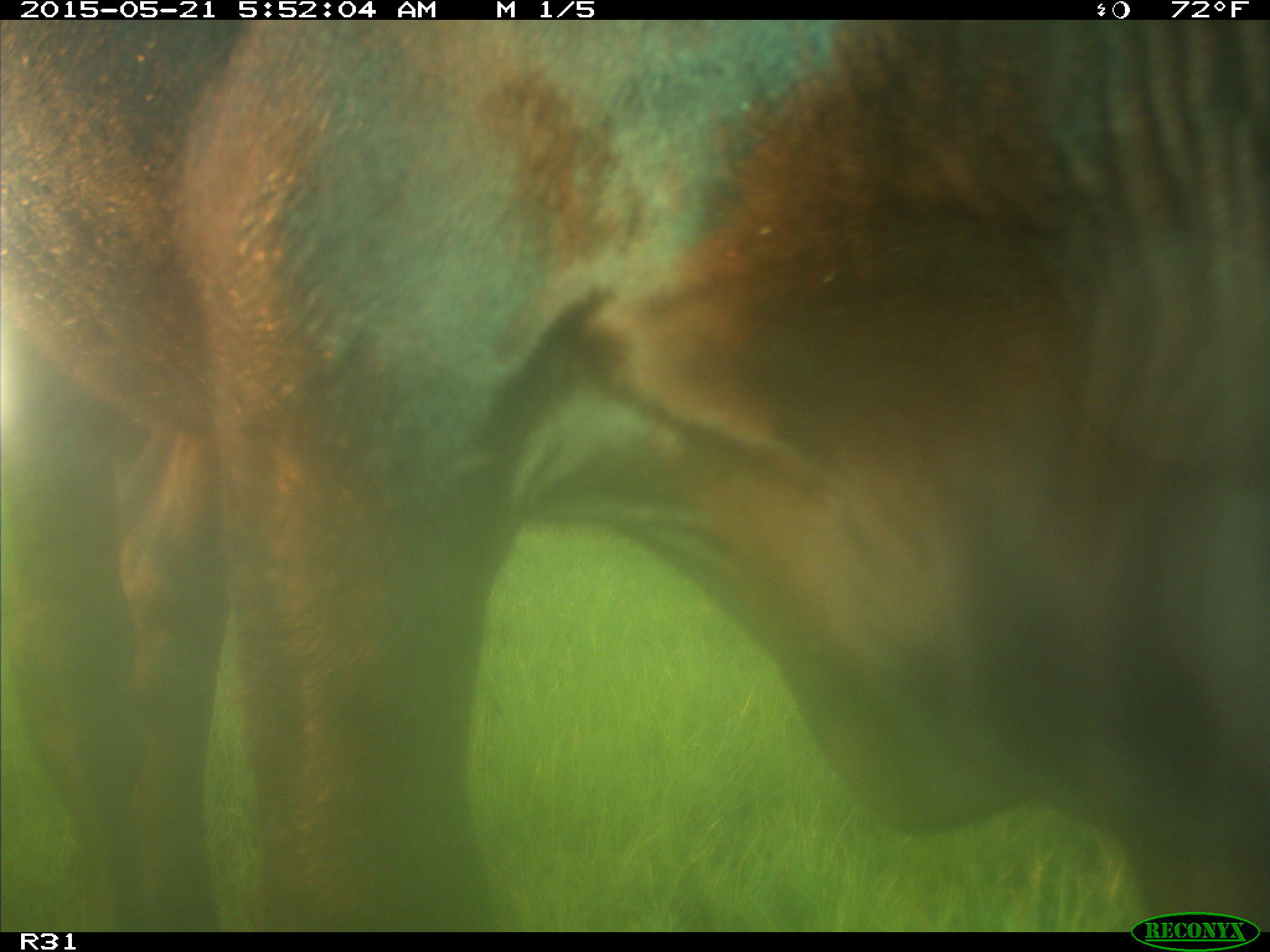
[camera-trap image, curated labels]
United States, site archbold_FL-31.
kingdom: Animalia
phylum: Chordata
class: Mammalia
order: Artiodactyla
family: Bovidae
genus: Bos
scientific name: Bos taurus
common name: domestic cow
Bos taurus (domestic cow).